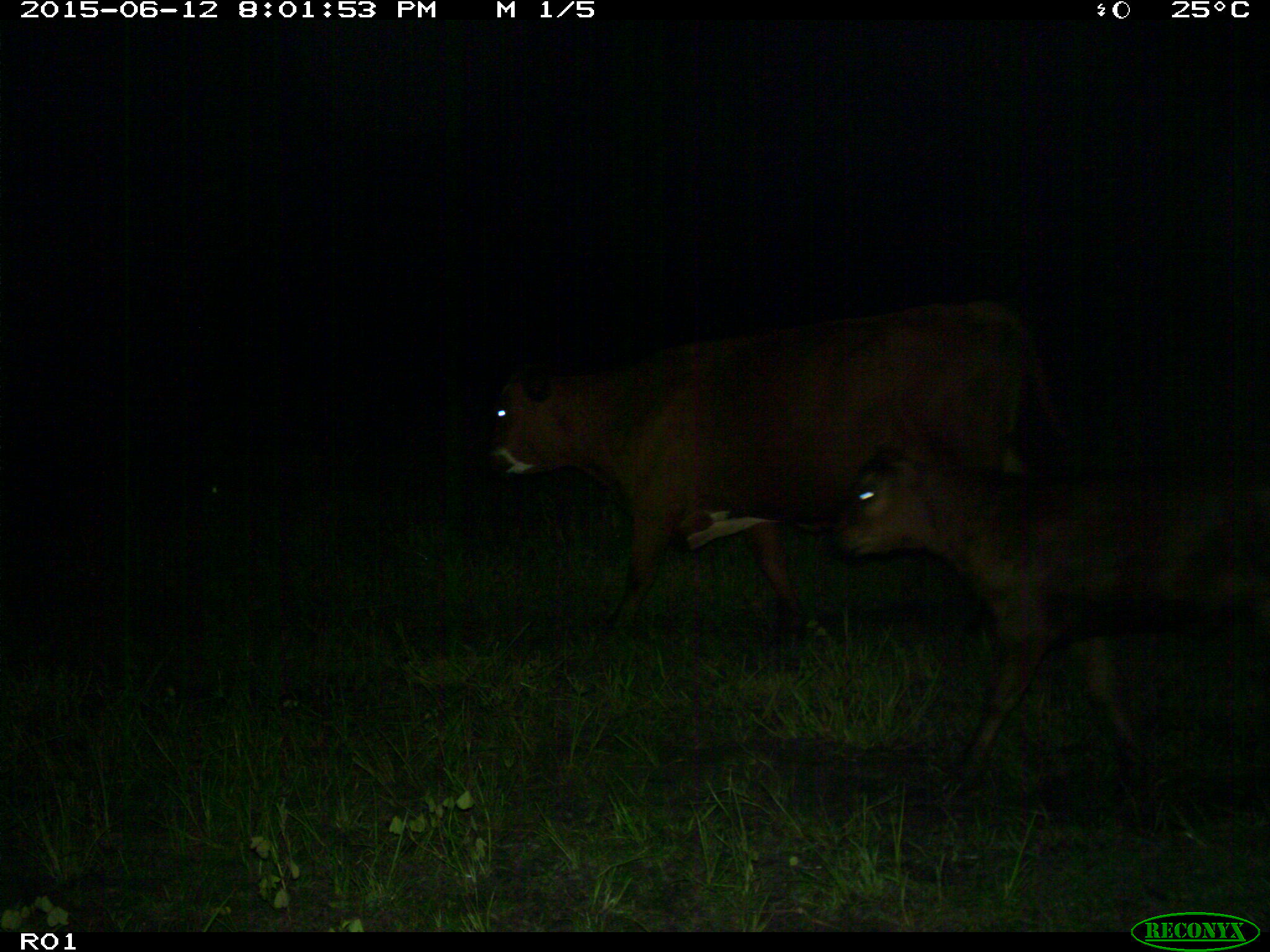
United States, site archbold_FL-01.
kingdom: Animalia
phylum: Chordata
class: Mammalia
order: Artiodactyla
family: Bovidae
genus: Bos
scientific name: Bos taurus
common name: domestic cow